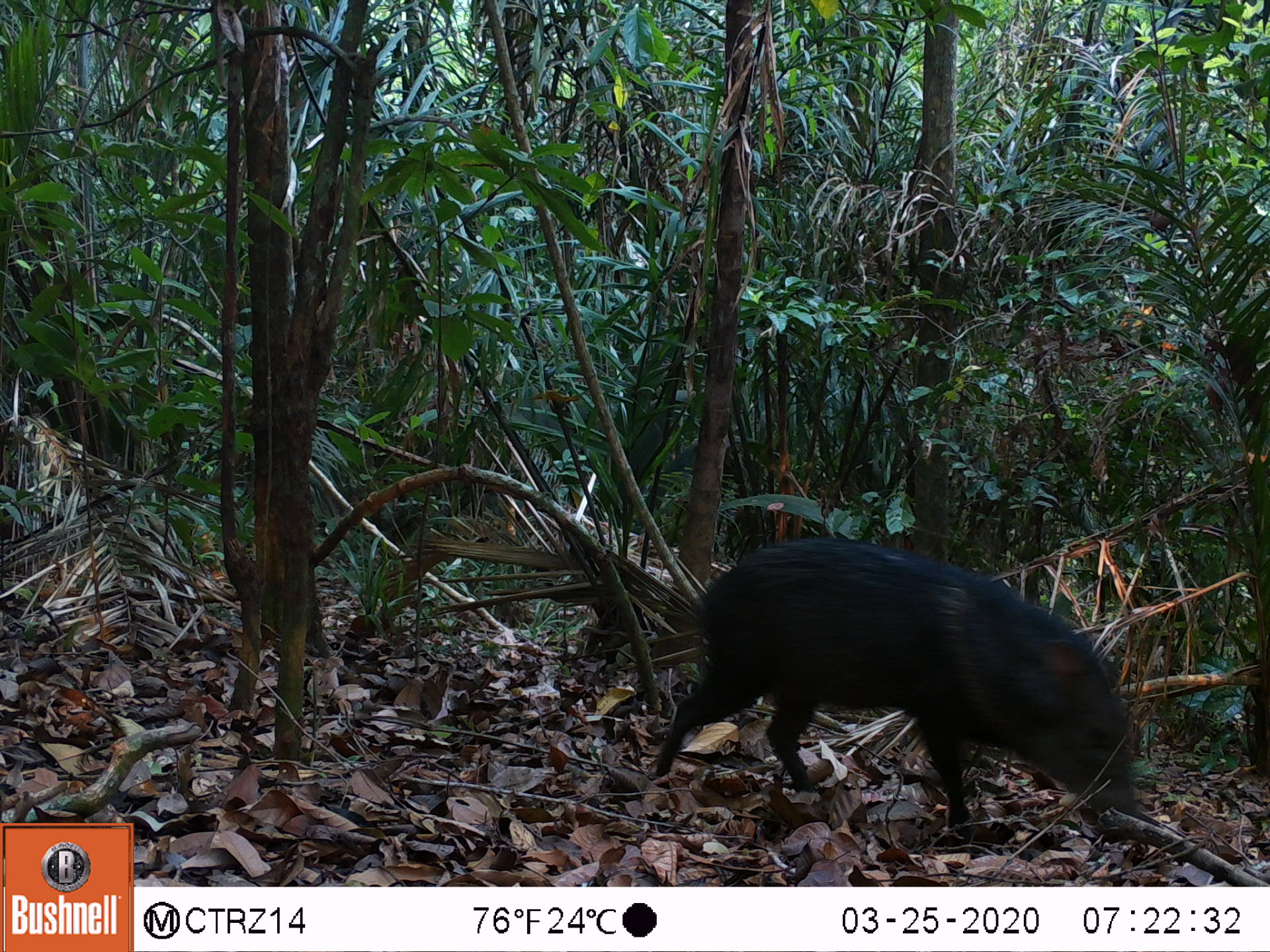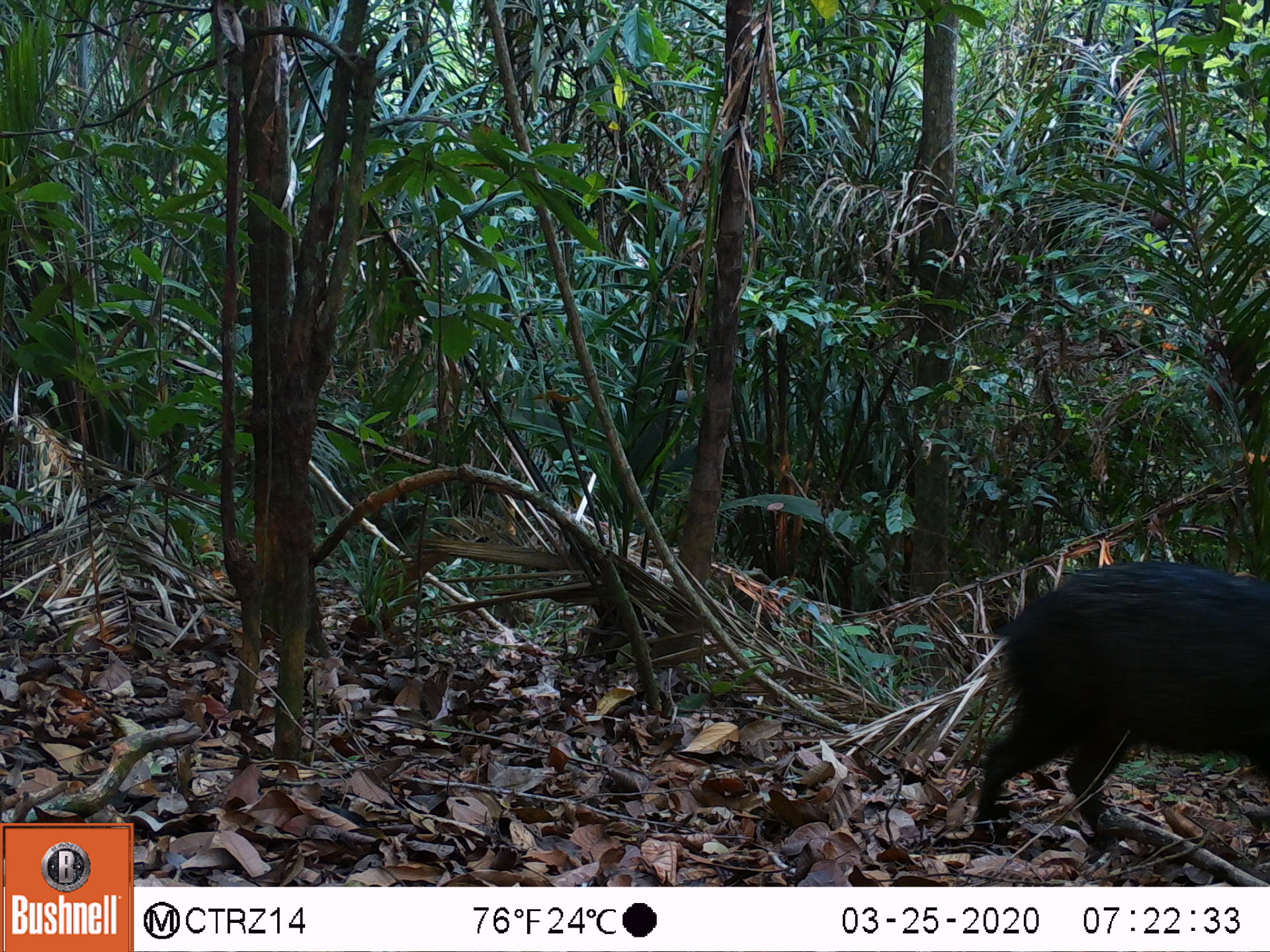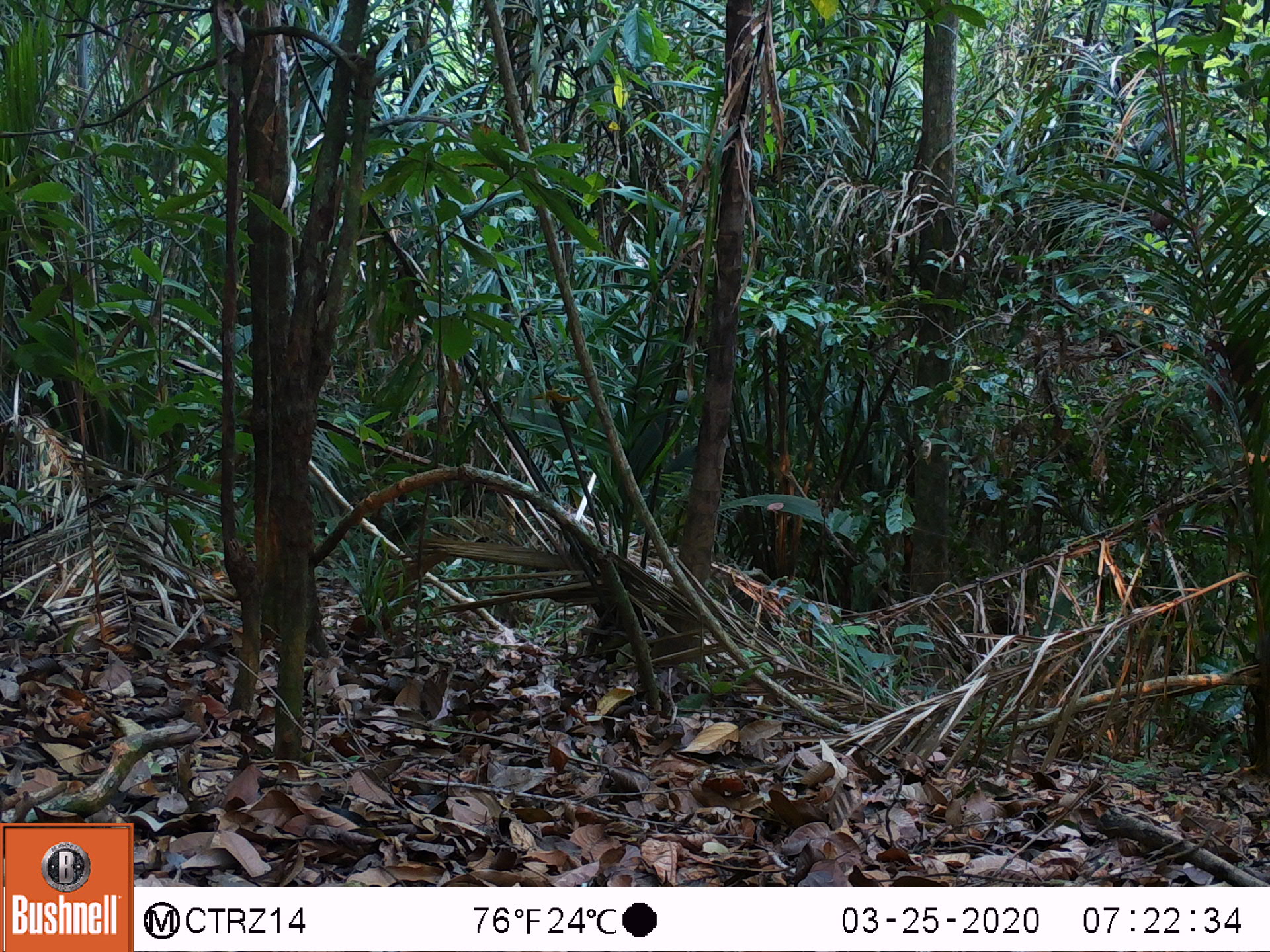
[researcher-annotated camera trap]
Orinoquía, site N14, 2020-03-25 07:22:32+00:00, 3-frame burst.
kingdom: Animalia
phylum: Chordata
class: Mammalia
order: Artiodactyla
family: Tayassuidae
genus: Pecari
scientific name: Pecari tajacu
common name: collared peccary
Collared peccary (Pecari tajacu).